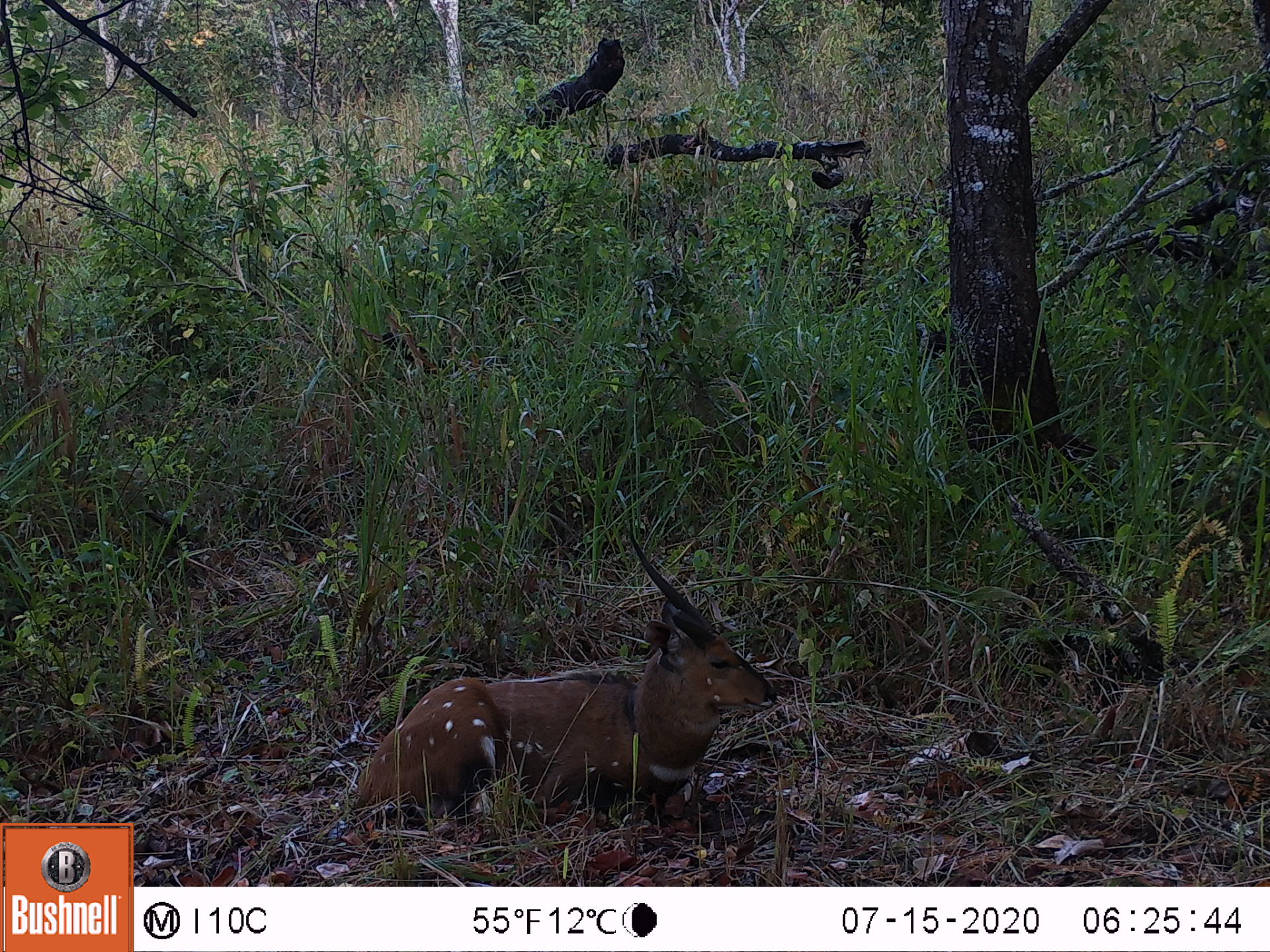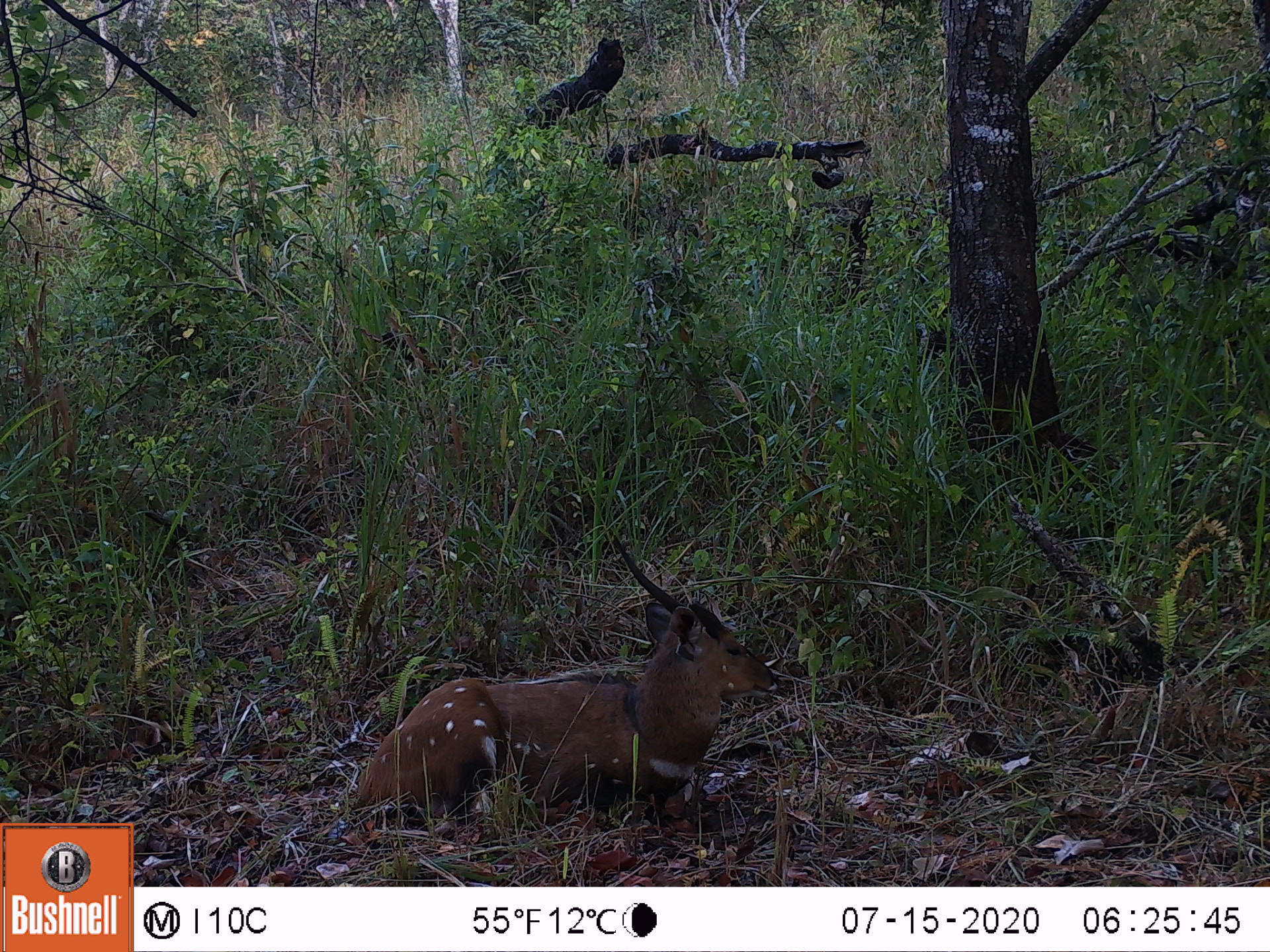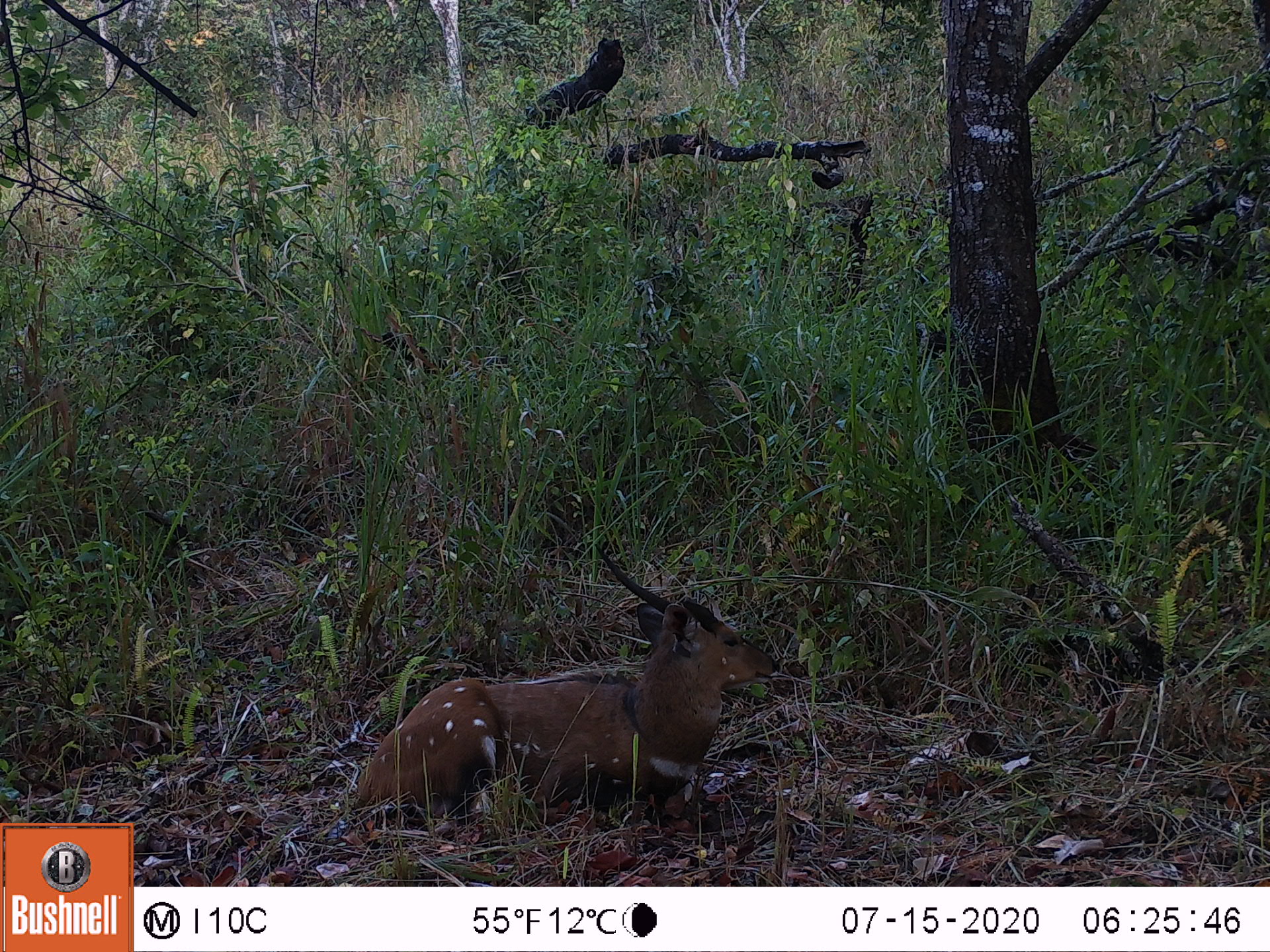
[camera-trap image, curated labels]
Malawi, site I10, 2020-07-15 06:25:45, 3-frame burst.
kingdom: Animalia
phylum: Chordata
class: Mammalia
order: Artiodactyla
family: Bovidae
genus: Tragelaphus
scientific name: Tragelaphus sylvaticus sylvaticus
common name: cape bushbuck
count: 1